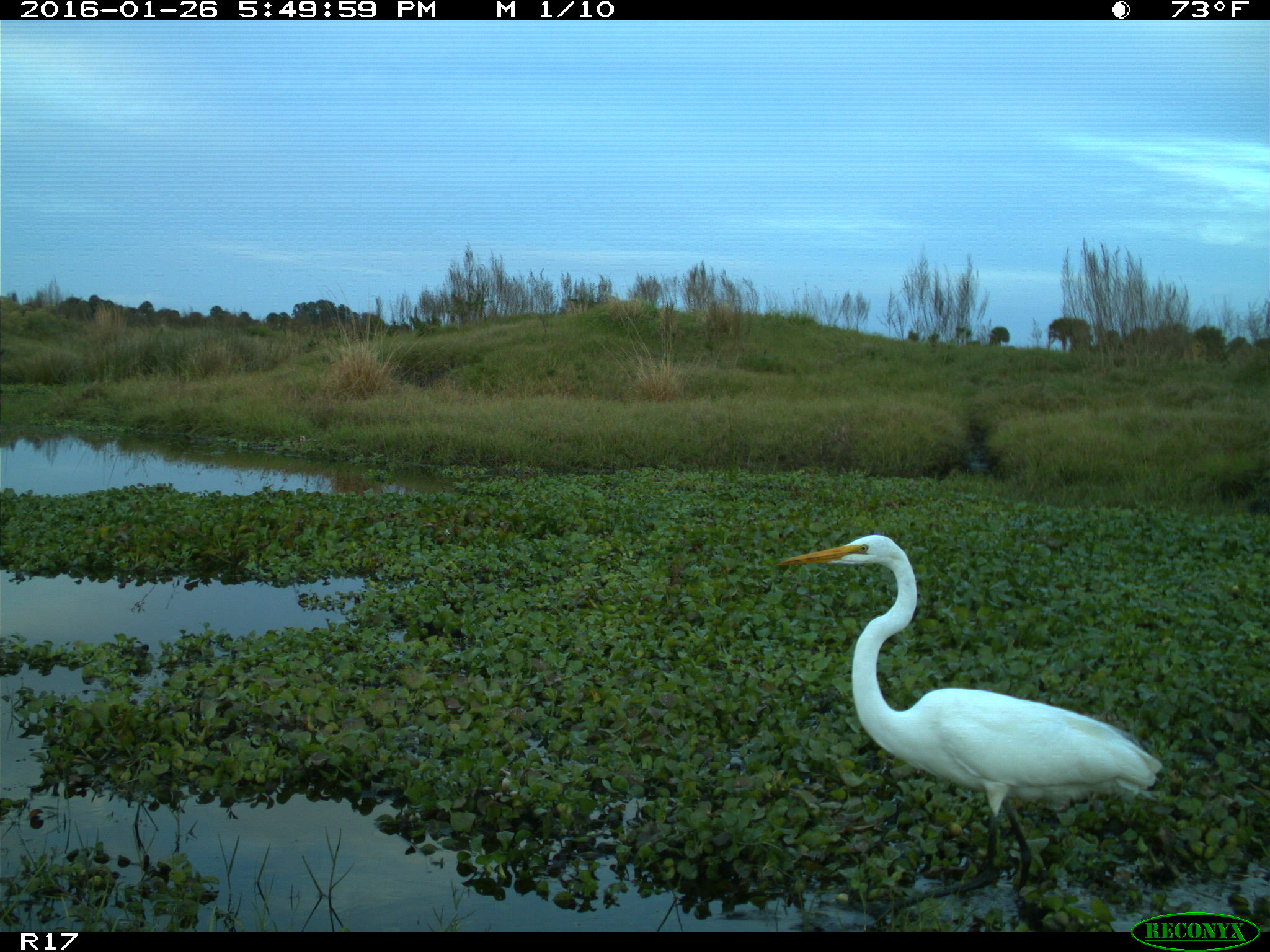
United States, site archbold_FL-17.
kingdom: Animalia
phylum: Chordata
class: Aves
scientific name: Aves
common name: birds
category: unidentified bird